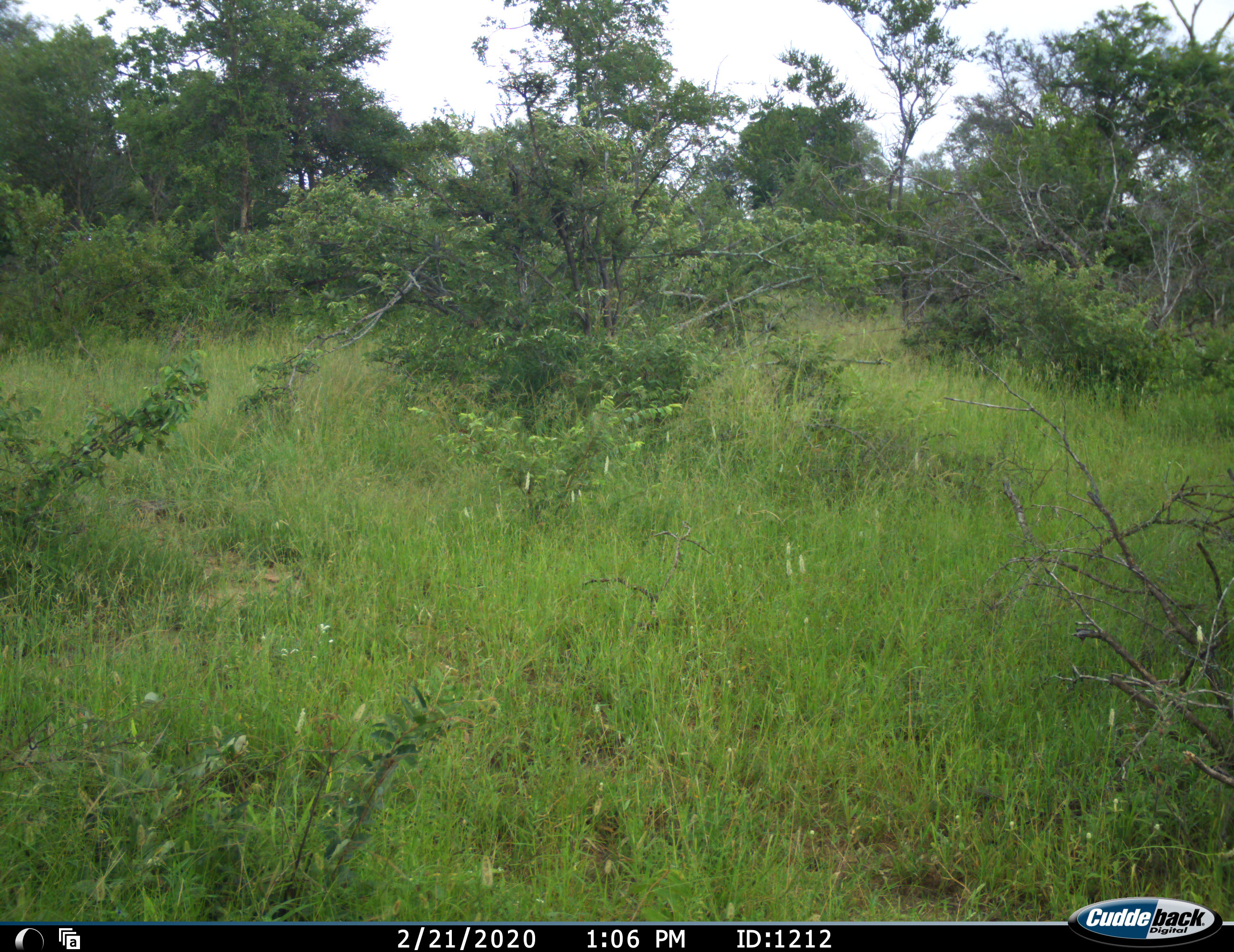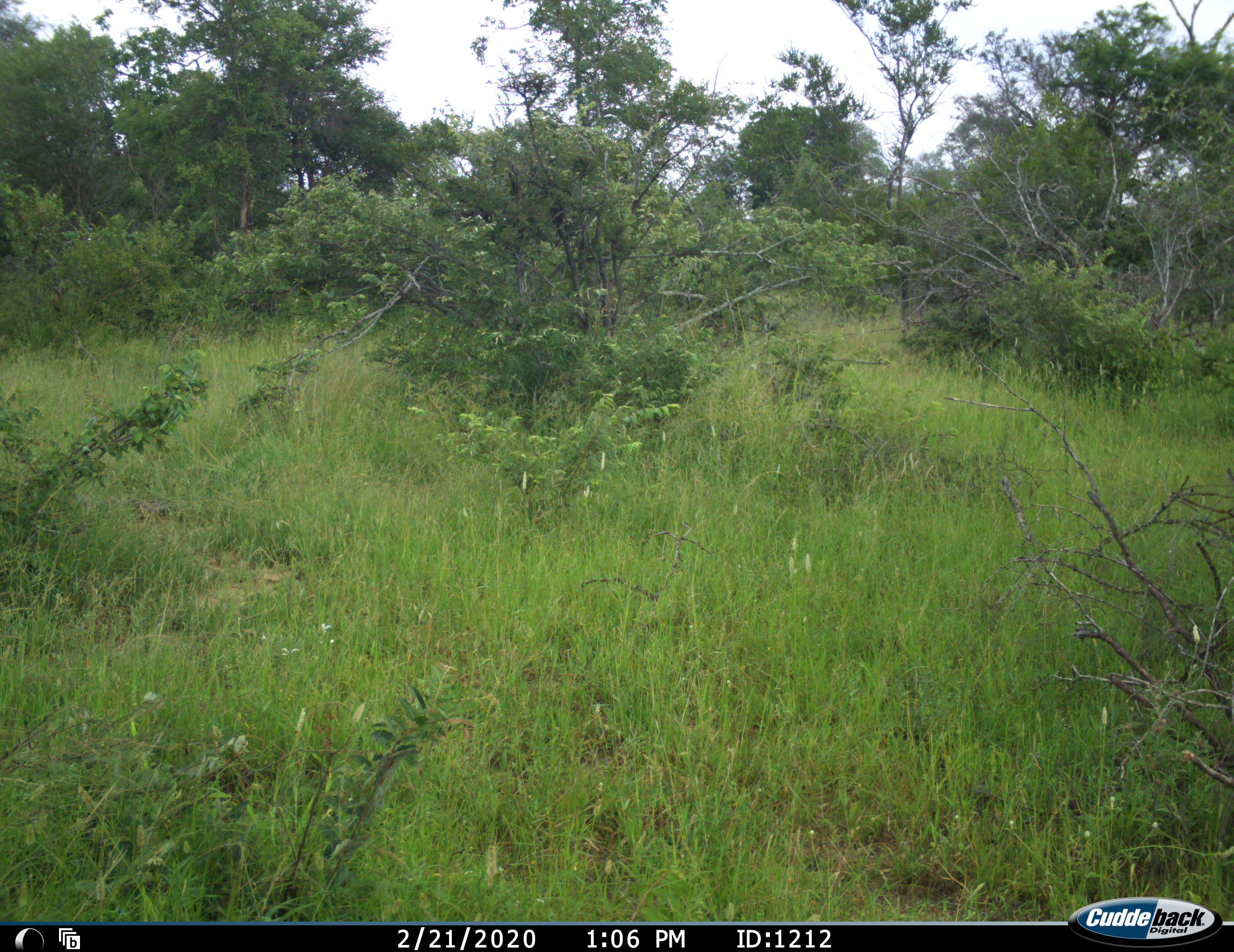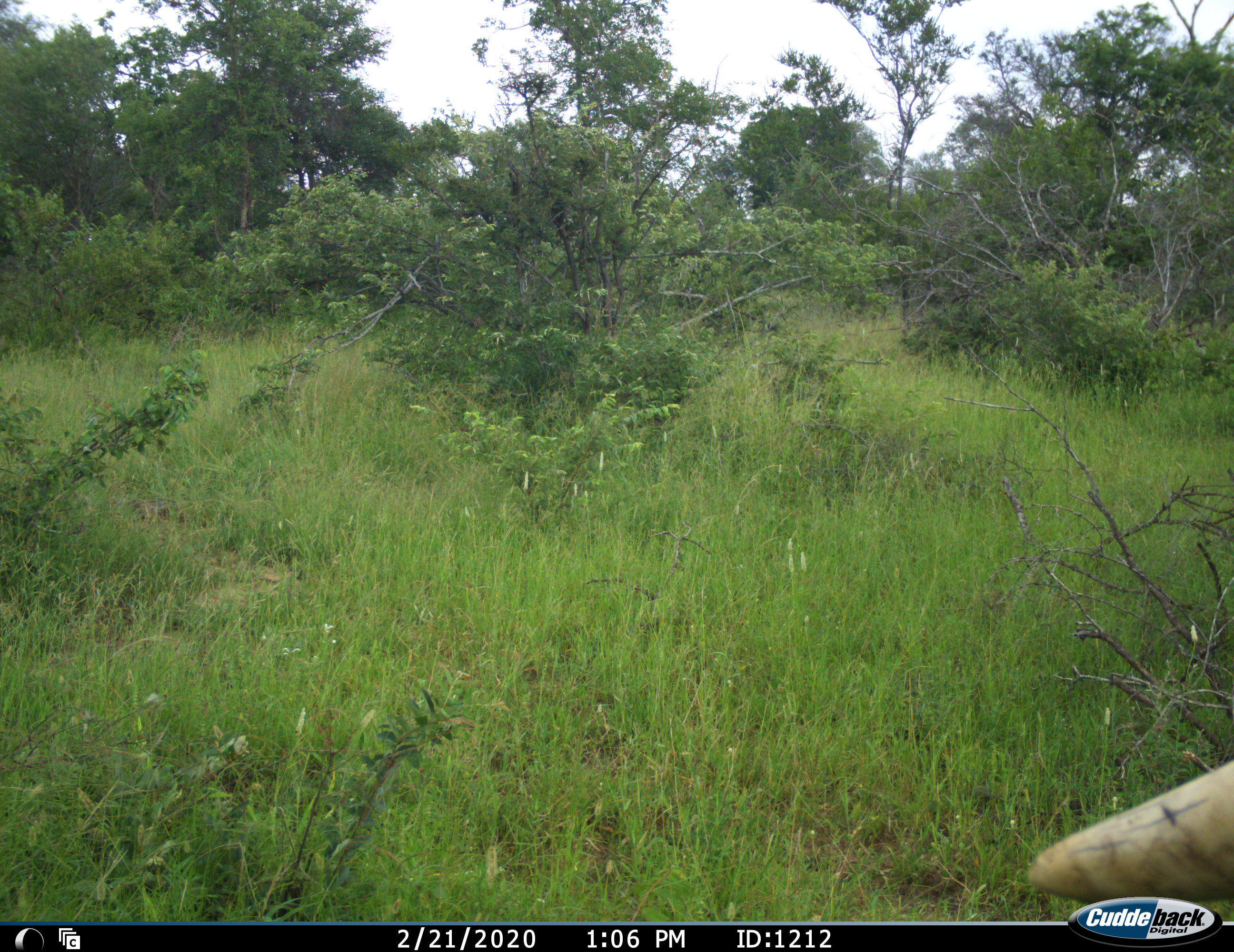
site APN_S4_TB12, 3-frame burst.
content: unidentified animal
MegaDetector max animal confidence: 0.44